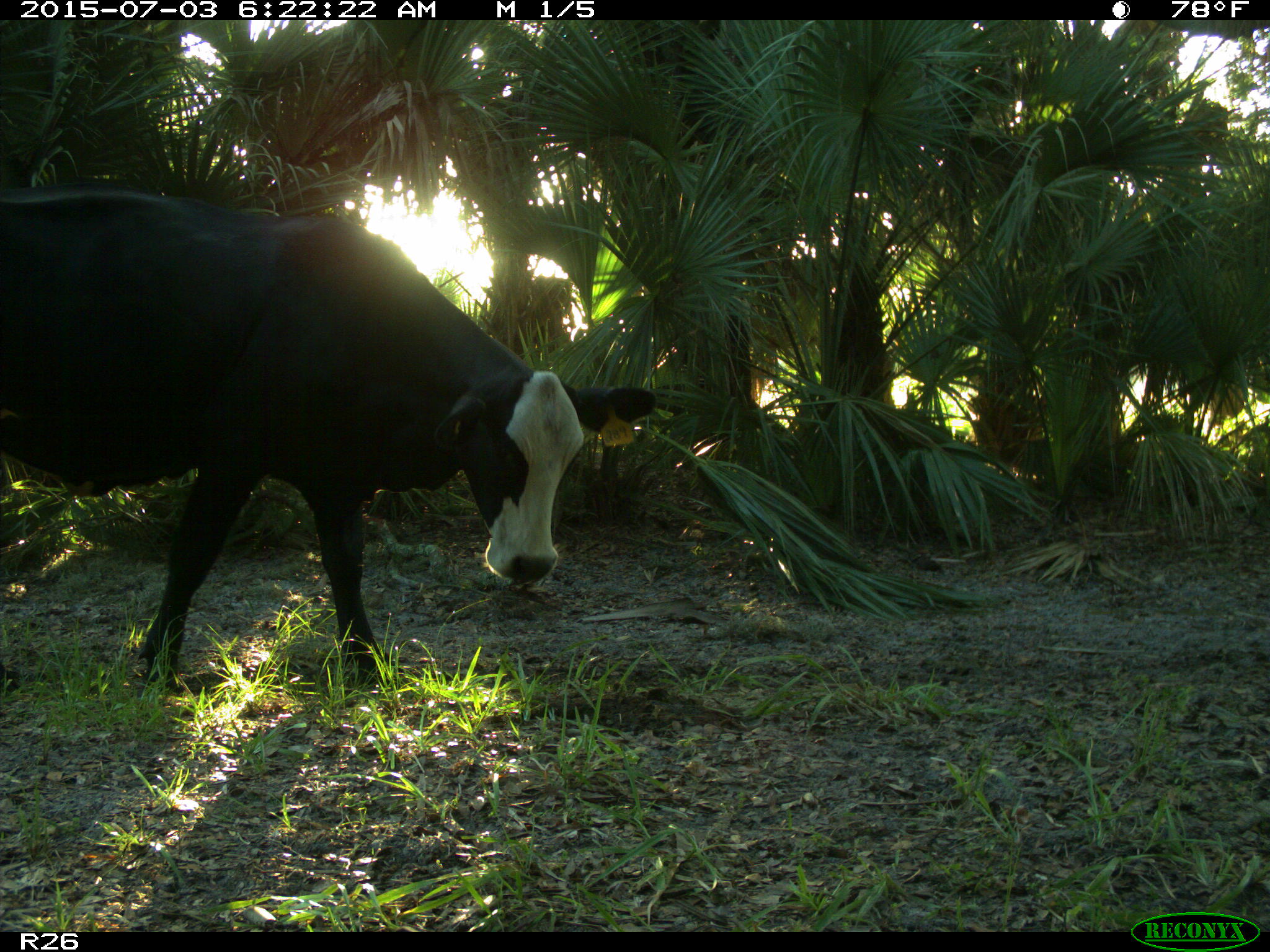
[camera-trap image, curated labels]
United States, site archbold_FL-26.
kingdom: Animalia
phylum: Chordata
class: Mammalia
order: Artiodactyla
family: Bovidae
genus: Bos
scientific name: Bos taurus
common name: domestic cow